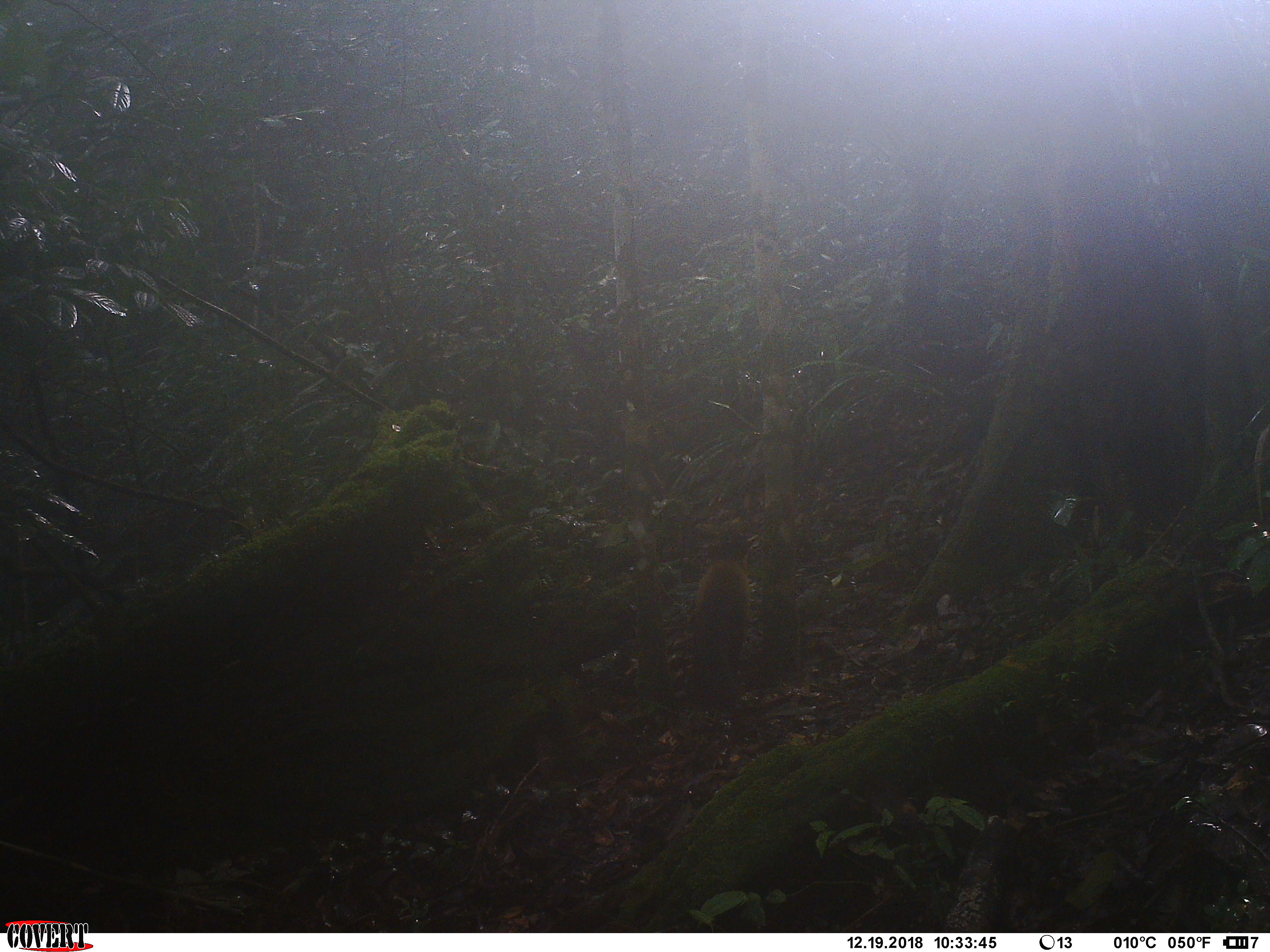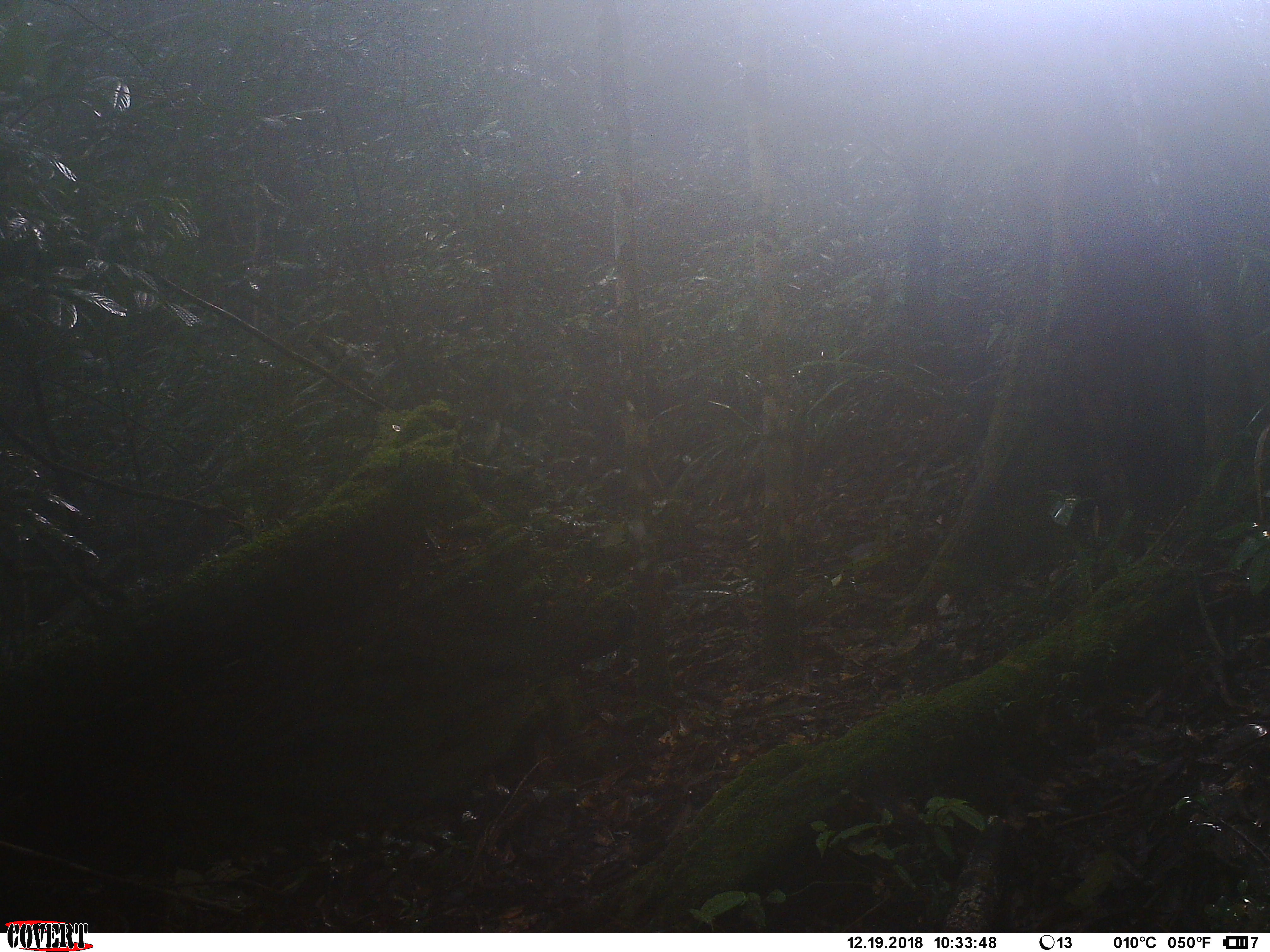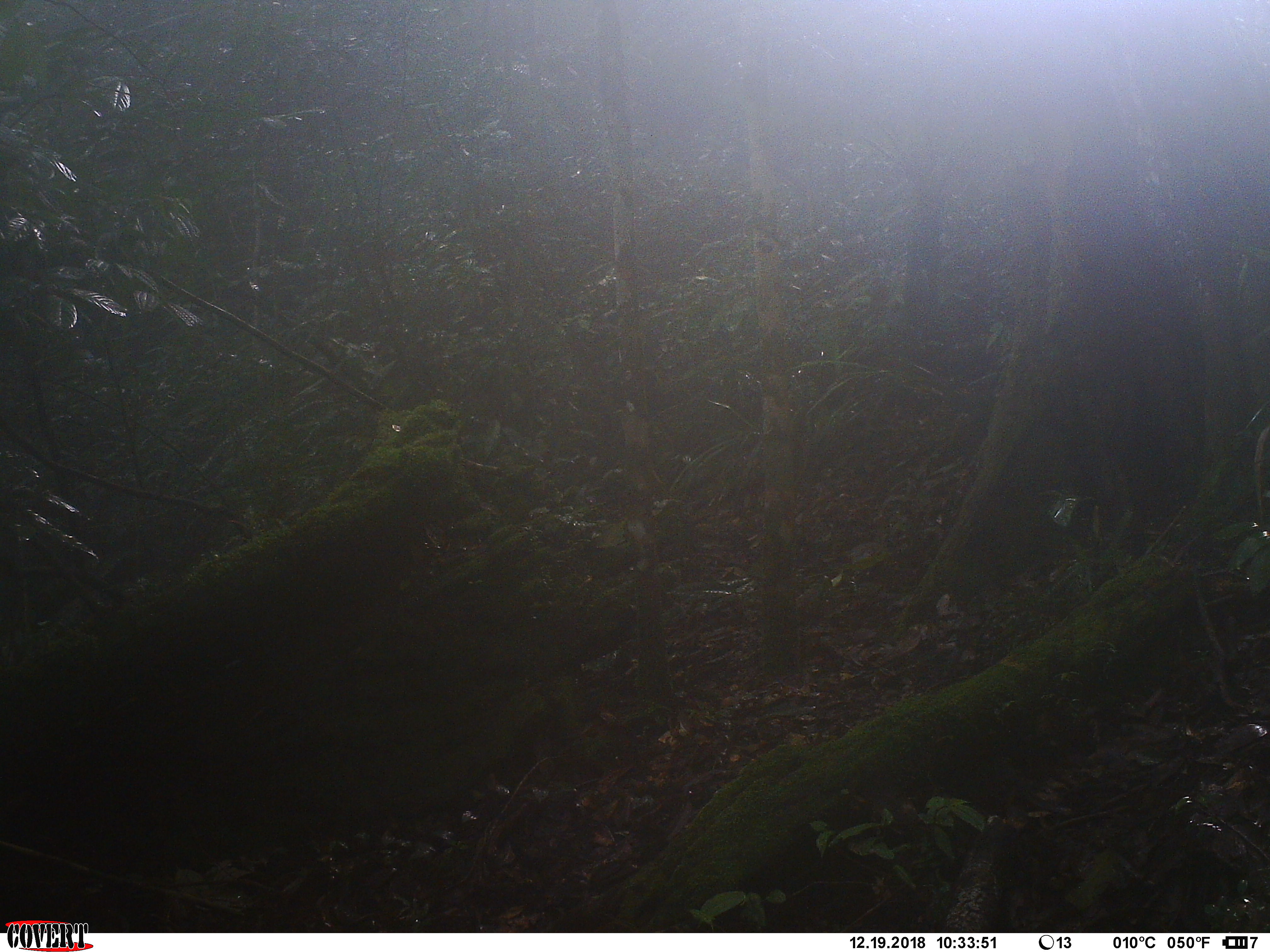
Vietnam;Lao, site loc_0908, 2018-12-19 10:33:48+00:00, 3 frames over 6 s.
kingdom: Animalia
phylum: Chordata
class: Mammalia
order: Carnivora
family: Mustelidae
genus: Martes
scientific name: Martes flavigula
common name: yellow-throated marten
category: yellow throated marten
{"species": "yellow throated marten (yellow-throated marten) (Martes flavigula)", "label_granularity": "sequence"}